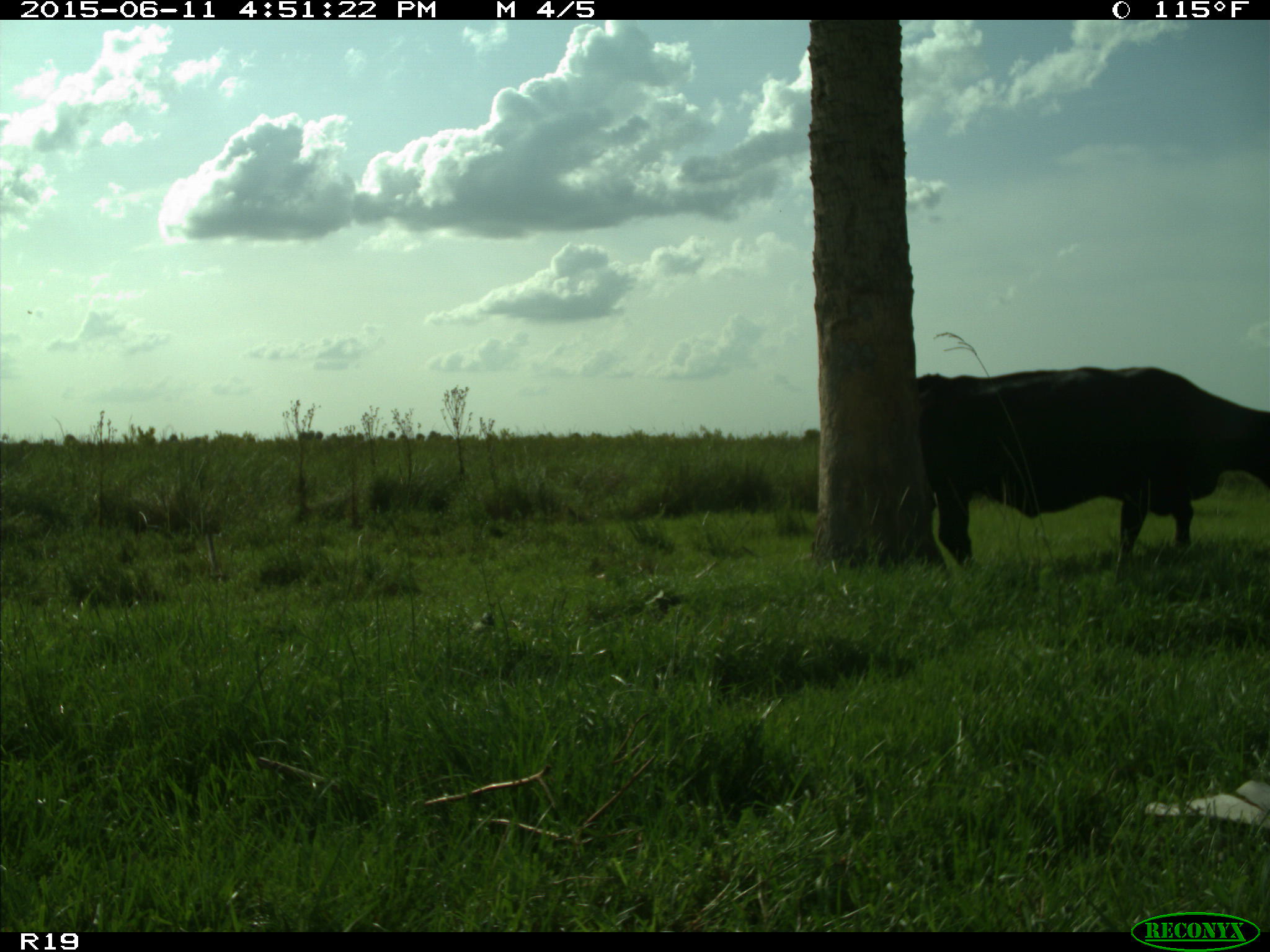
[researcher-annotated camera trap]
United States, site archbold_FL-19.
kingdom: Animalia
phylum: Chordata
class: Mammalia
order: Artiodactyla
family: Bovidae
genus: Bos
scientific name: Bos taurus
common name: domestic cow